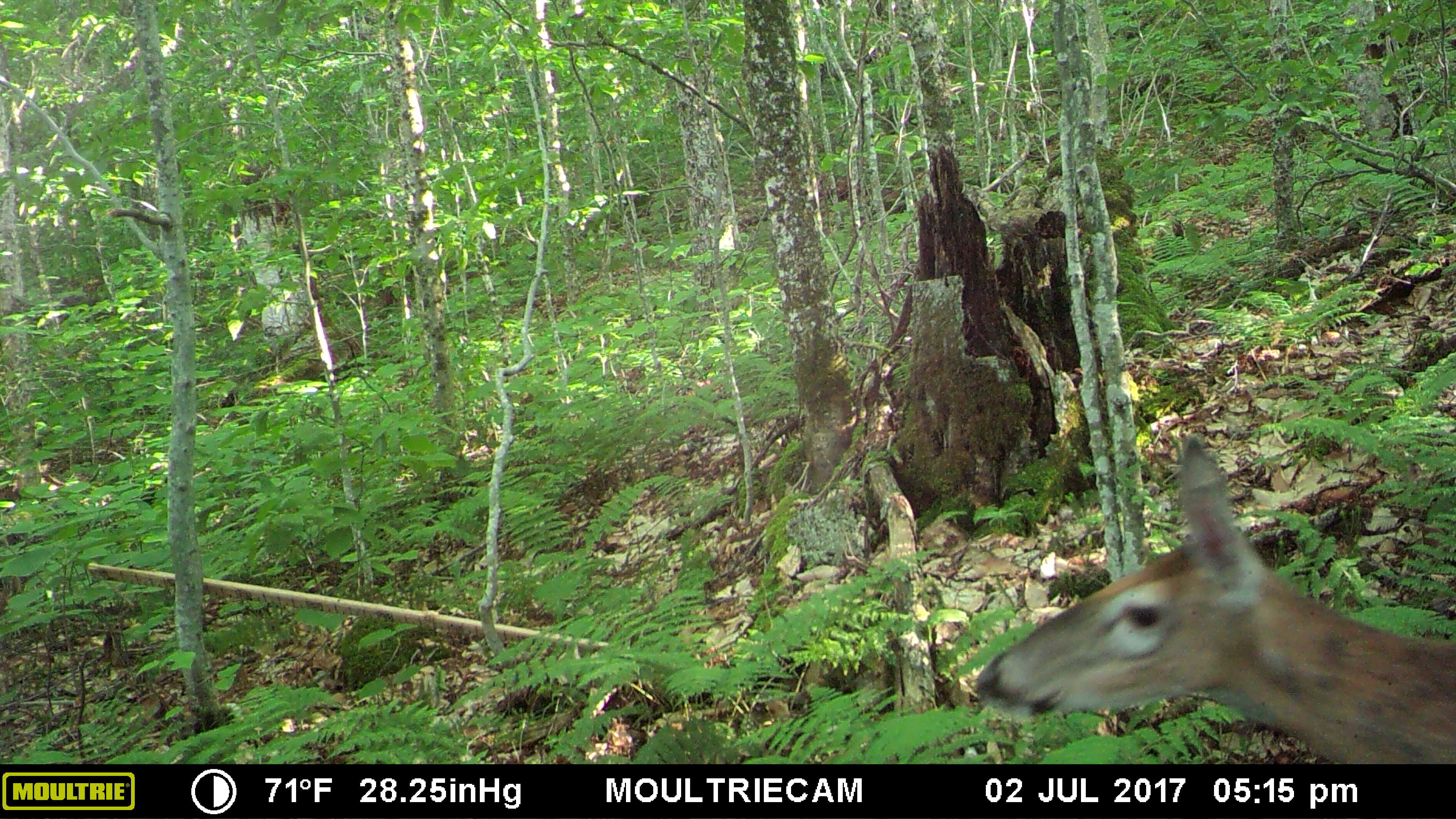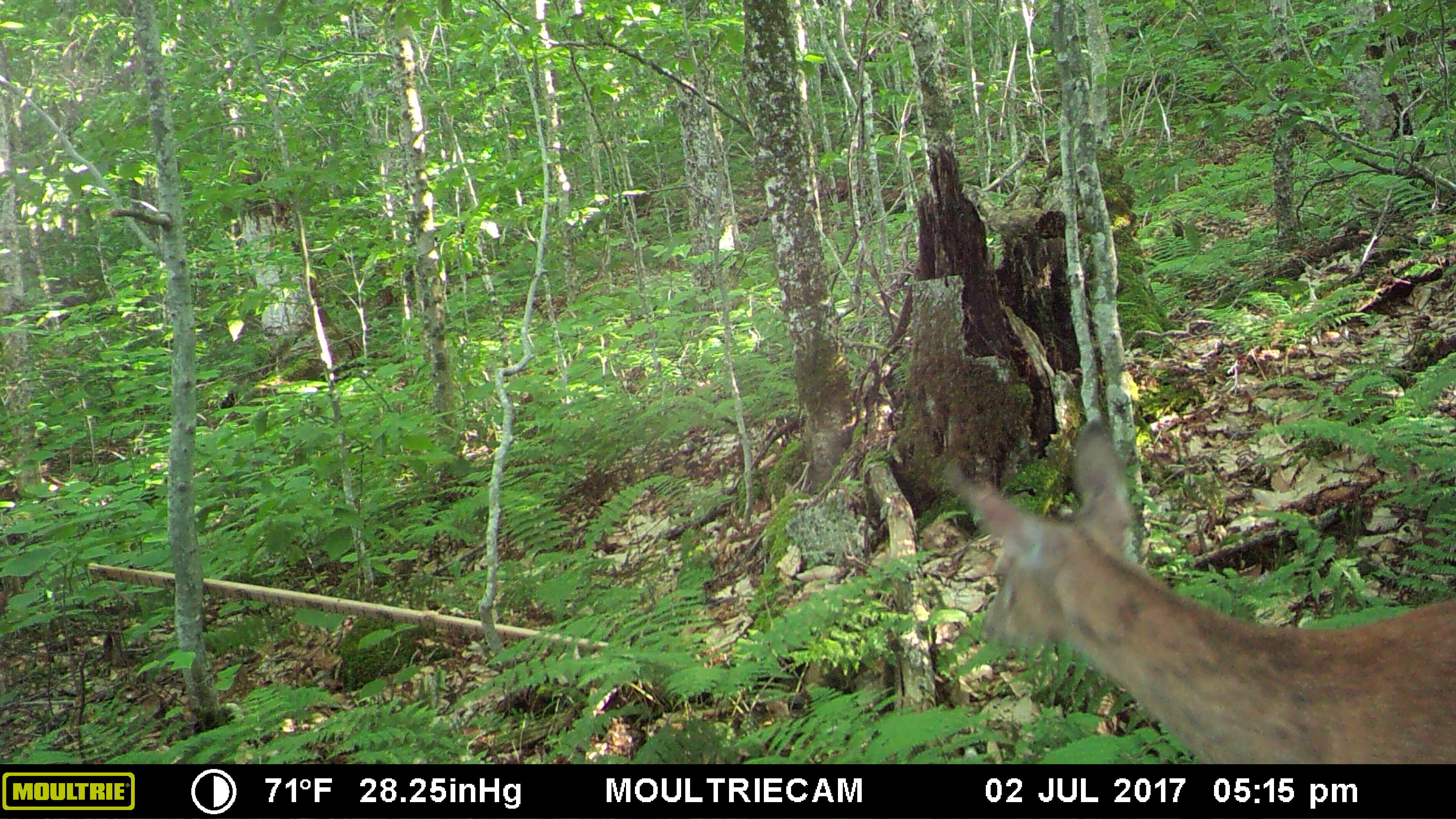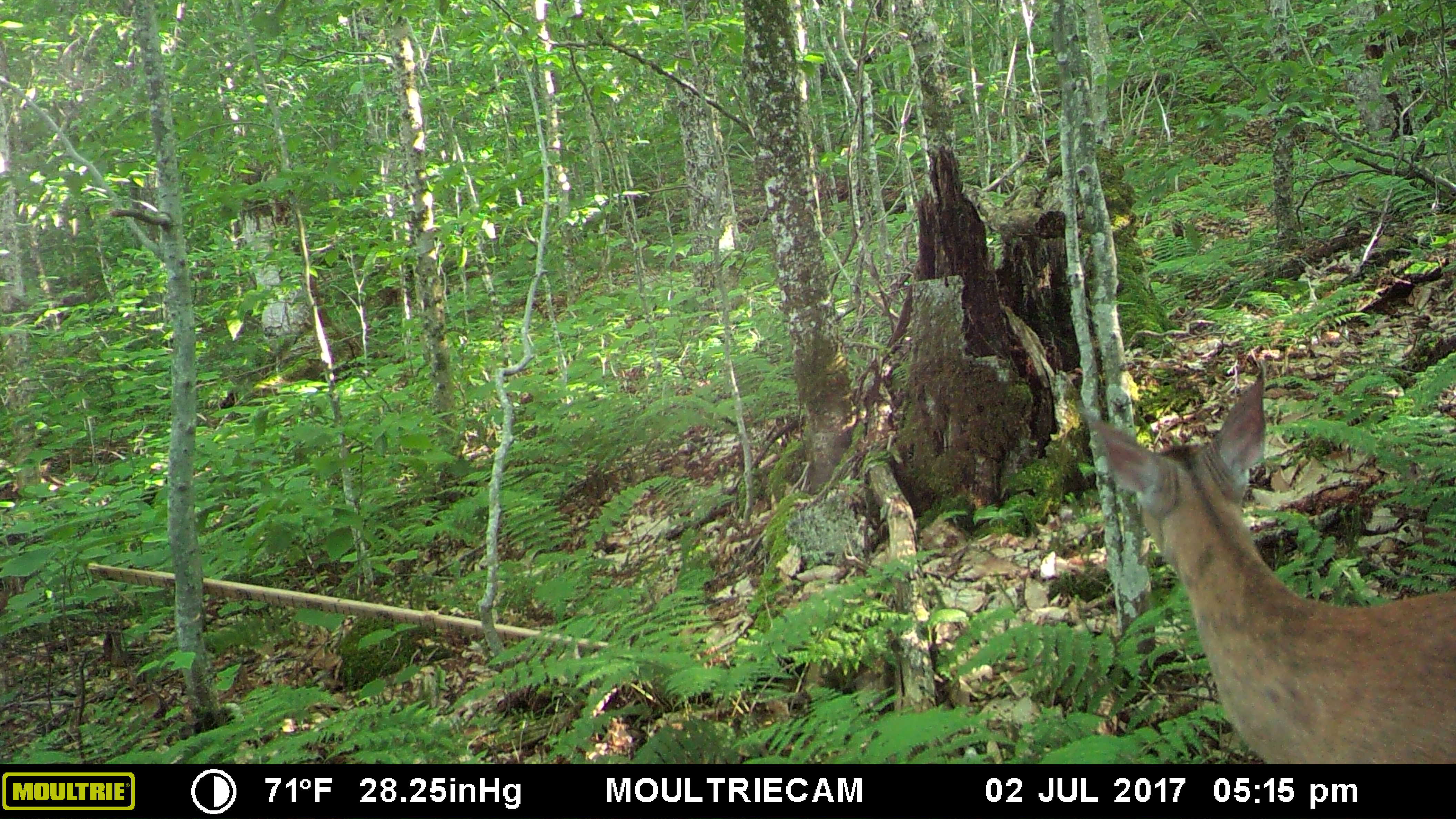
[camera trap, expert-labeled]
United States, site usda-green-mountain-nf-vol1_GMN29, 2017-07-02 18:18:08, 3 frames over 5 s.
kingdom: Animalia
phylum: Chordata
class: Mammalia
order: Artiodactyla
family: Cervidae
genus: Odocoileus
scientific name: Odocoileus virginianus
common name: white-tailed deer